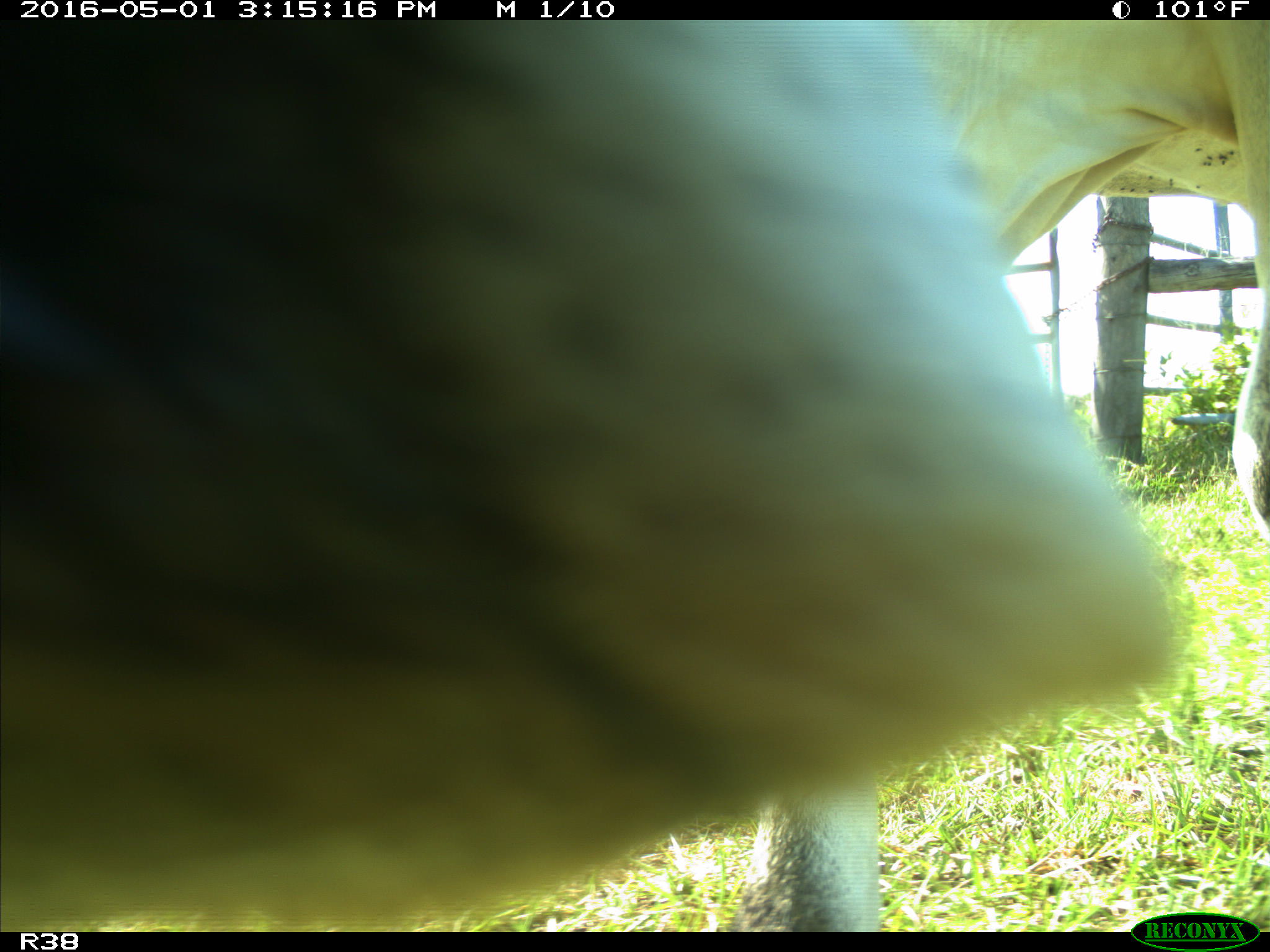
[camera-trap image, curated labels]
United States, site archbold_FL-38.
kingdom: Animalia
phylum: Chordata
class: Mammalia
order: Artiodactyla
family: Bovidae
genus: Bos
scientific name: Bos taurus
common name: domestic cow